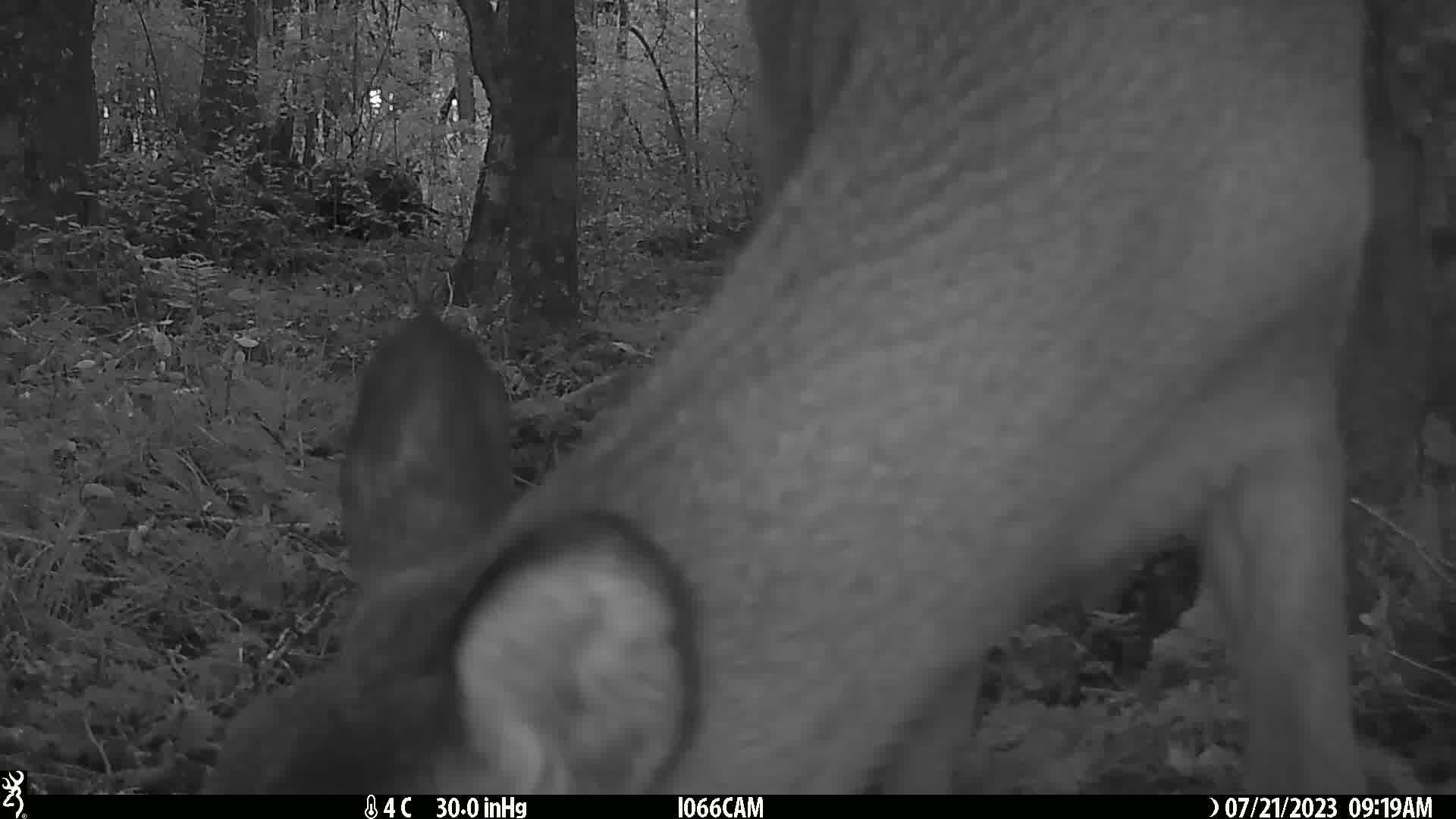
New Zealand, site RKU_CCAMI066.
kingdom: Animalia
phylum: Chordata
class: Mammalia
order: Artiodactyla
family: Cervidae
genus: Odocoileus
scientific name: Odocoileus virginianus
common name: white-tailed deer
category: white tailed deer